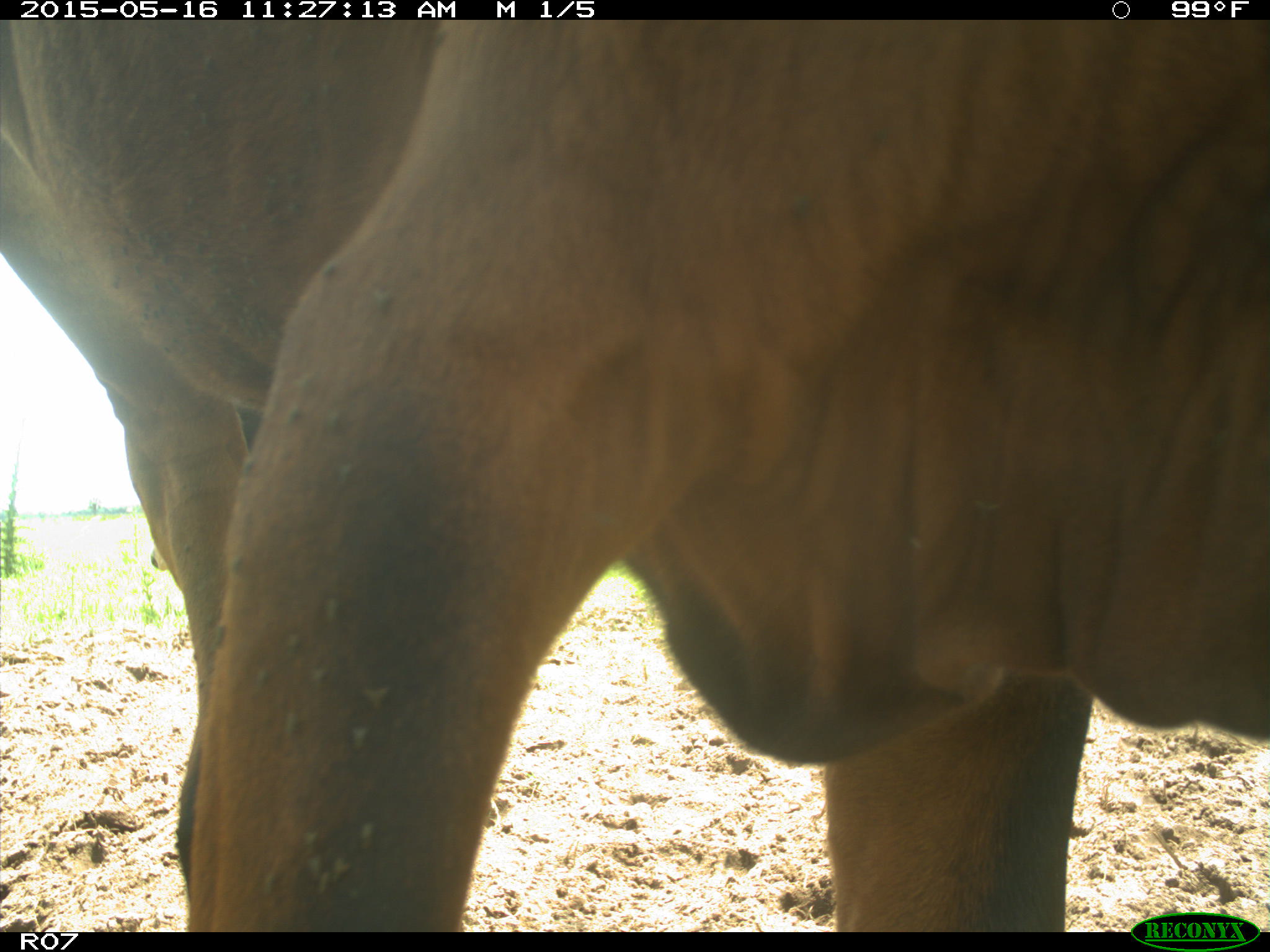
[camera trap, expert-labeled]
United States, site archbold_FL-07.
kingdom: Animalia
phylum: Chordata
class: Mammalia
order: Artiodactyla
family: Bovidae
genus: Bos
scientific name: Bos taurus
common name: domestic cow